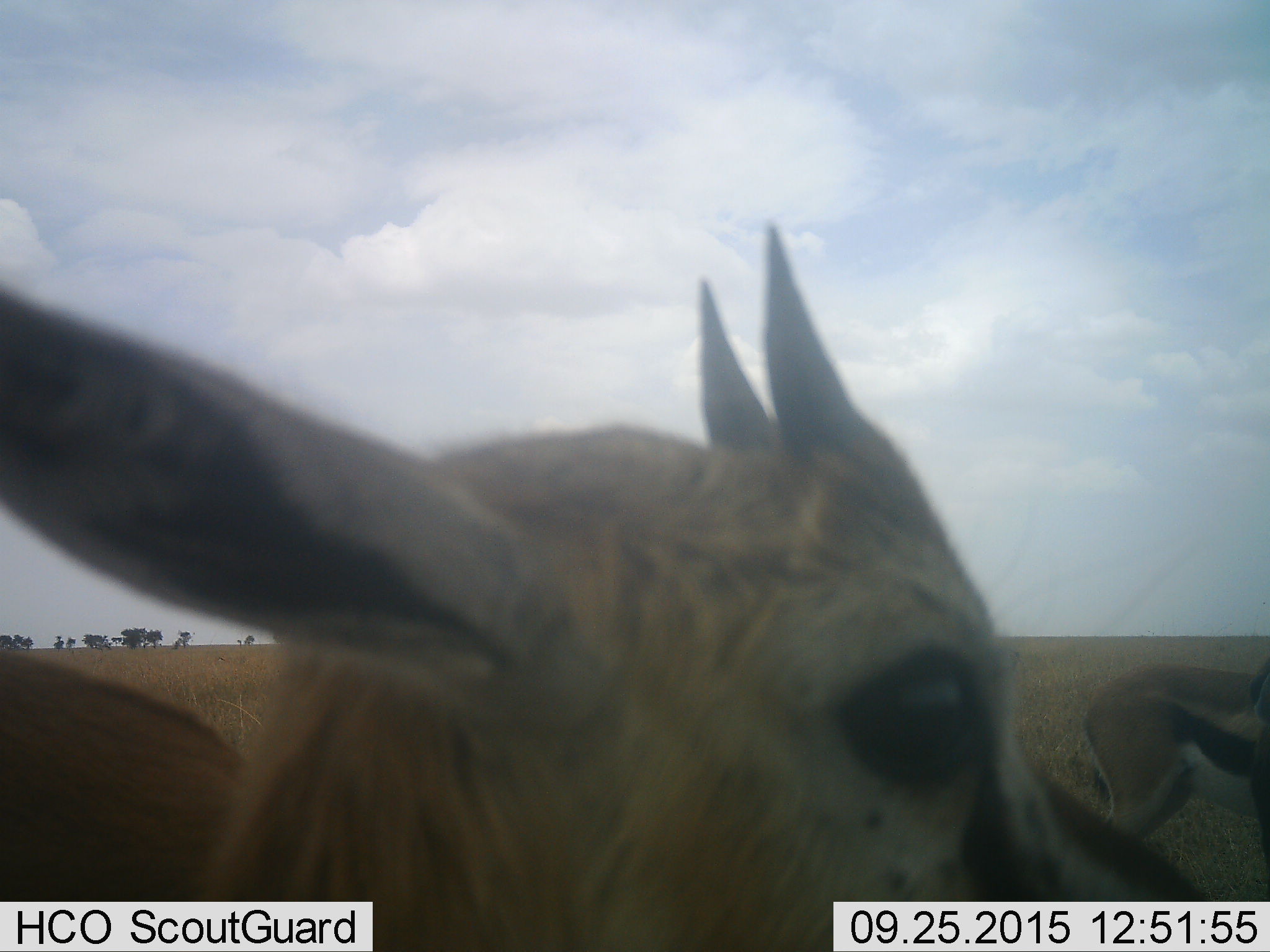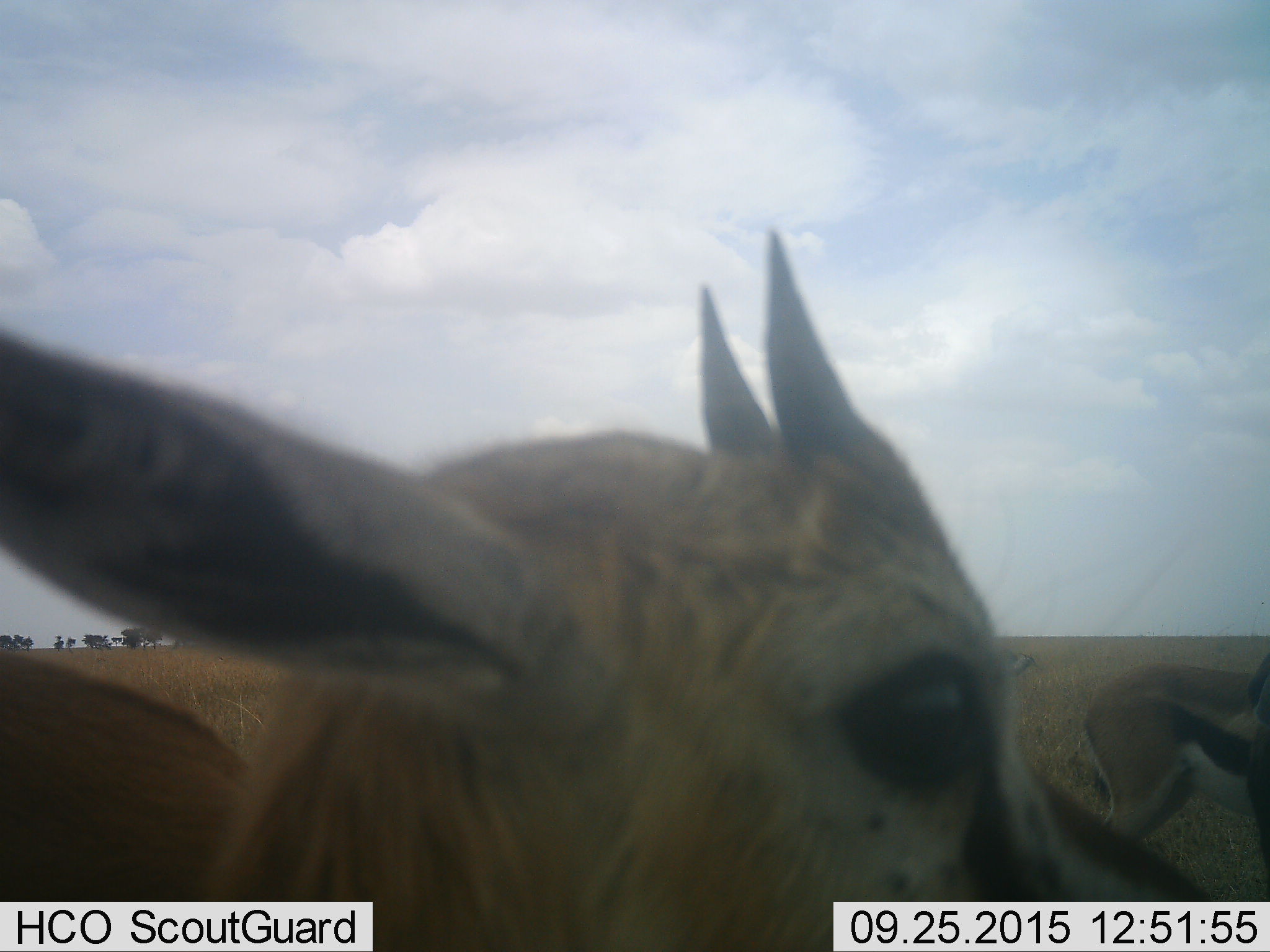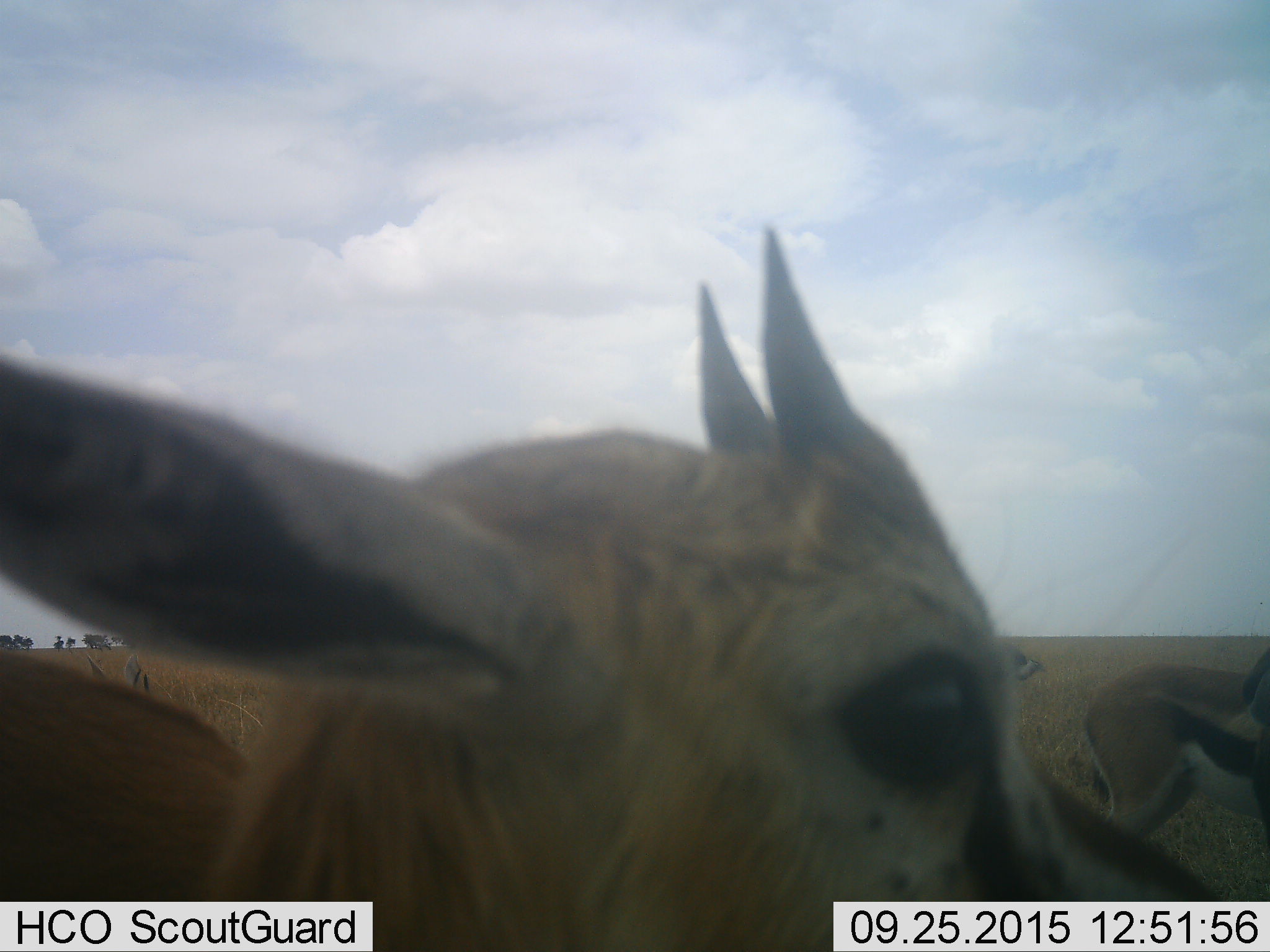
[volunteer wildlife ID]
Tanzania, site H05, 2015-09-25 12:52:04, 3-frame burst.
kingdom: Animalia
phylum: Chordata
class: Mammalia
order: Artiodactyla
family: Bovidae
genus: Eudorcas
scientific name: Eudorcas thomsonii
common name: thomson's gazelle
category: gazellethomsons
Gazellethomsons (thomson's gazelle) (Eudorcas thomsonii), count 2. Behavior (volunteer vote fractions): standing 100%, resting 0%, moving 22%, interacting 0%. Young present (vote fraction): 11%. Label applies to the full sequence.